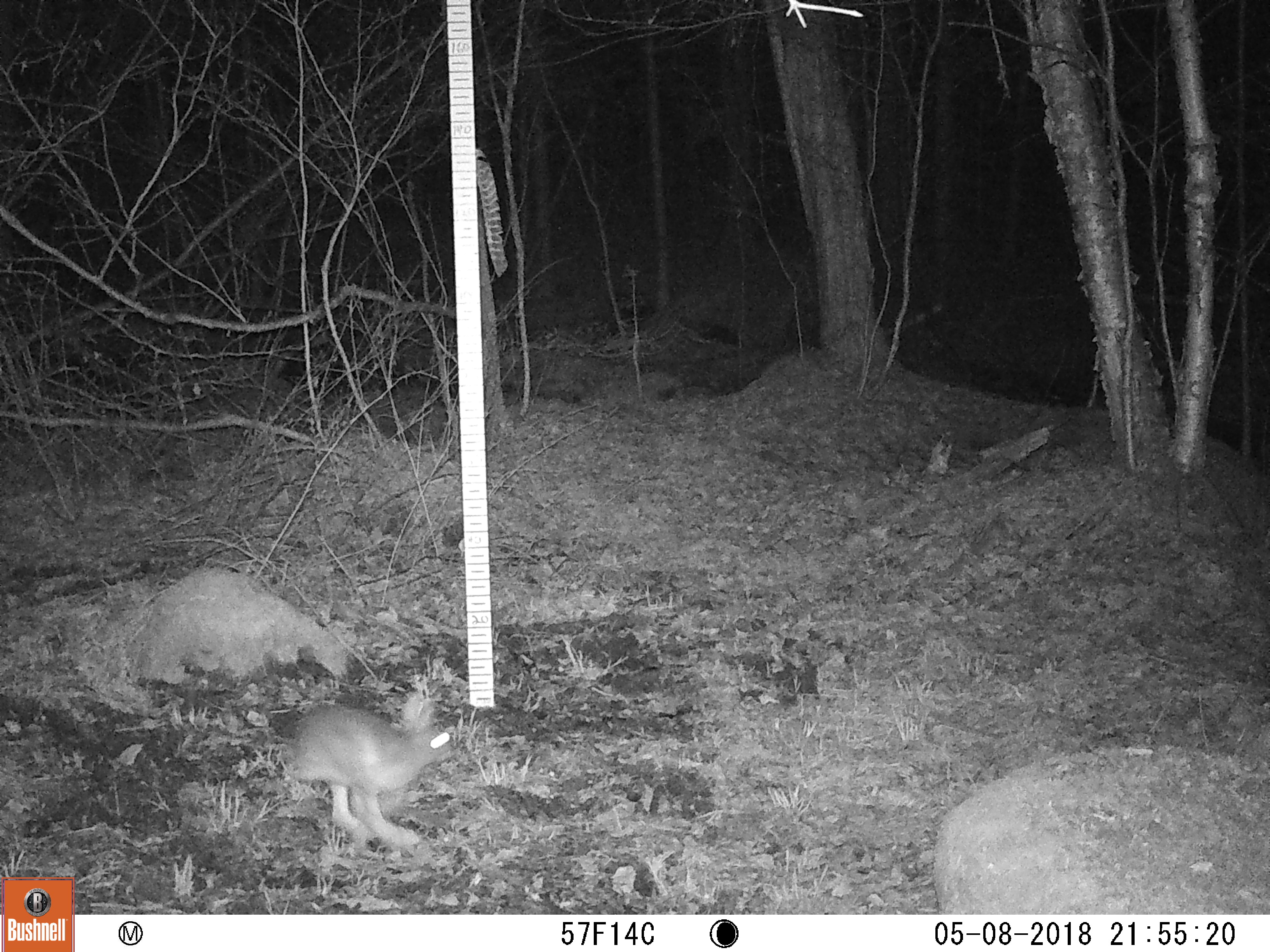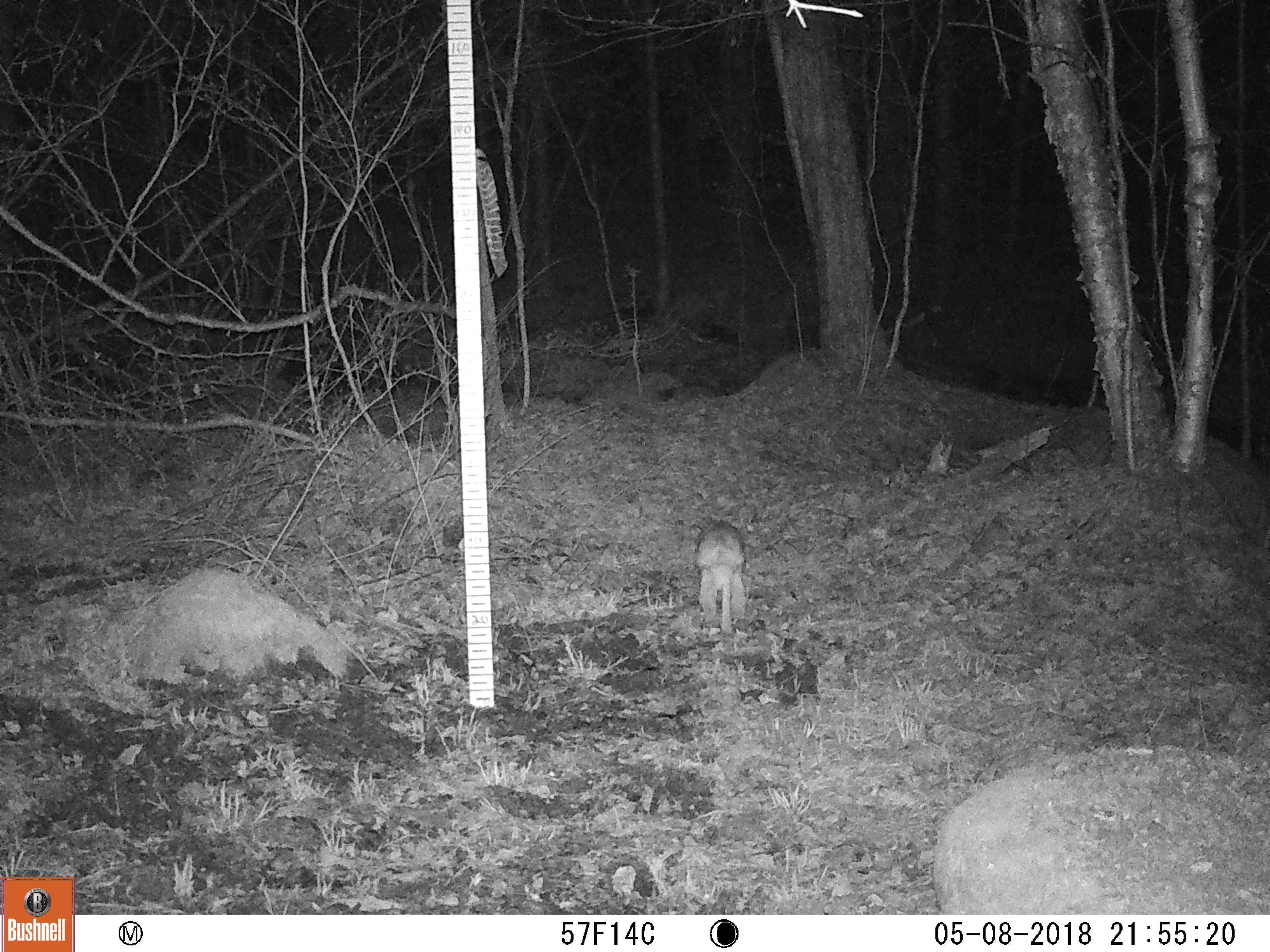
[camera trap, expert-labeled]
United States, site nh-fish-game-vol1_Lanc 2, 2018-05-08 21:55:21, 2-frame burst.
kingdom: Animalia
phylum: Chordata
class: Mammalia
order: Lagomorpha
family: Leporidae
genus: Lepus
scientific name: Lepus americanus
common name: snowshoe hare